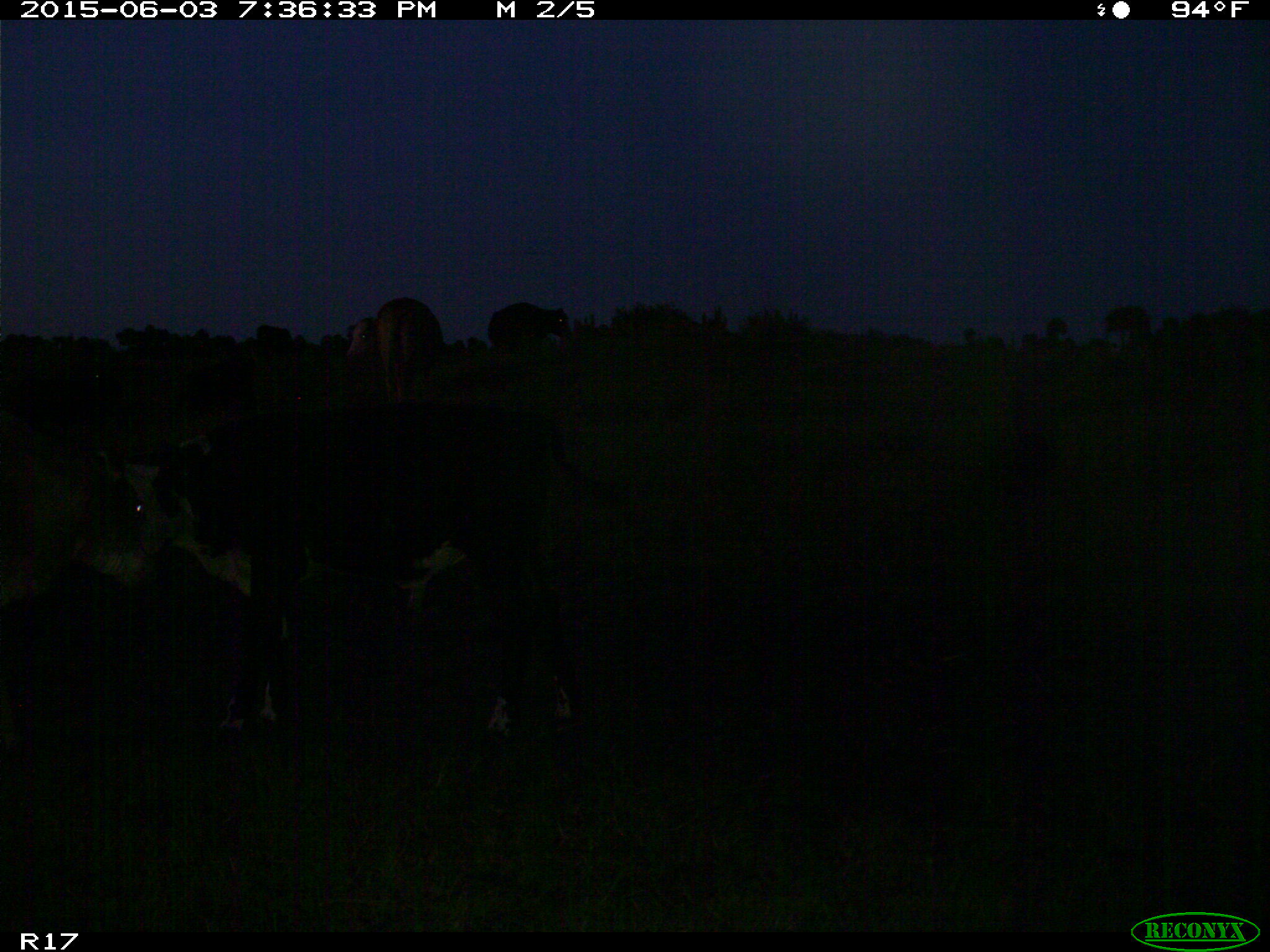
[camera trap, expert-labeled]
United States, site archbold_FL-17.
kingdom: Animalia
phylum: Chordata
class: Mammalia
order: Artiodactyla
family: Bovidae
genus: Bos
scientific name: Bos taurus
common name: domestic cow